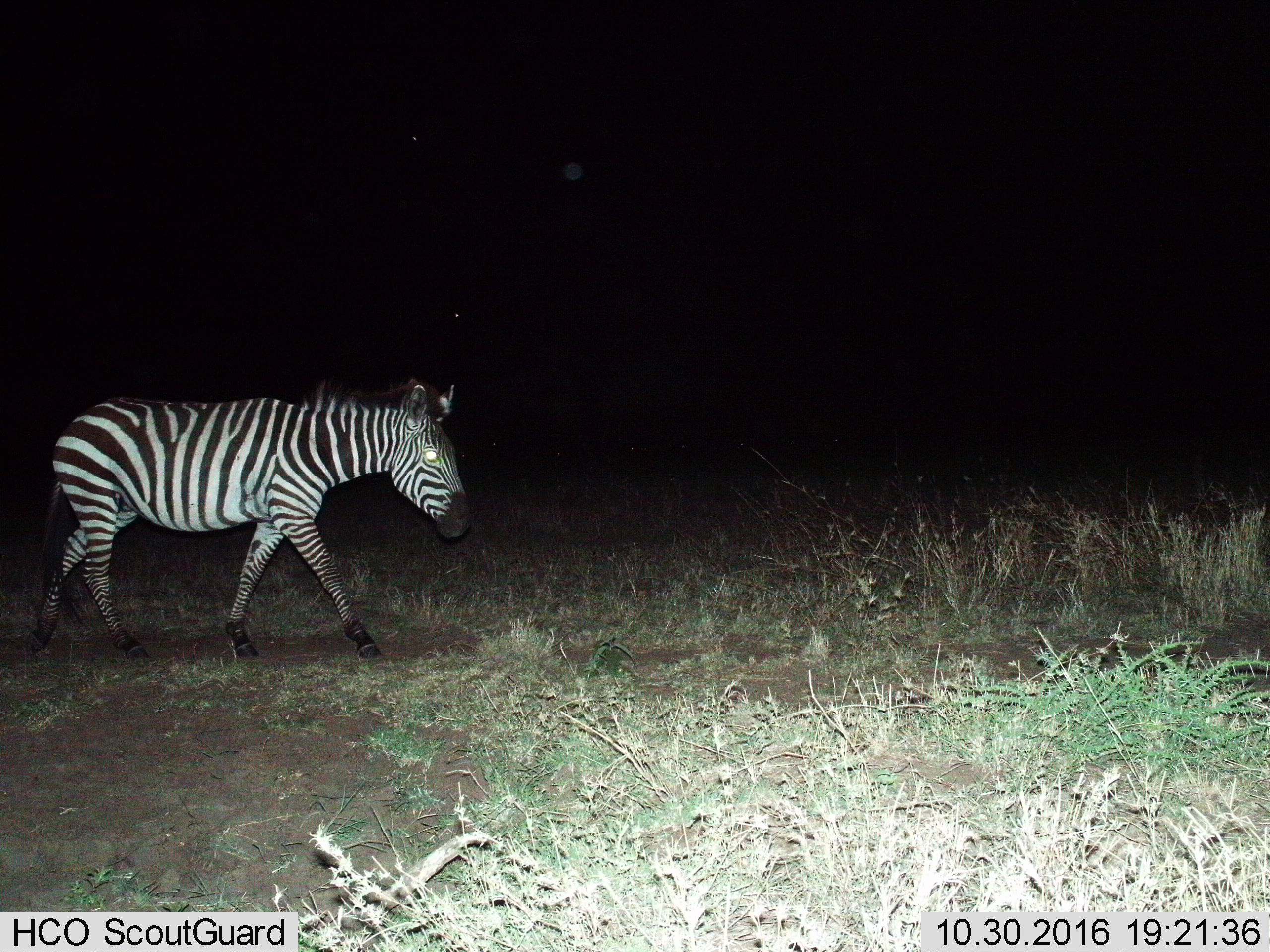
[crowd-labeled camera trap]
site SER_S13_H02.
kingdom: Animalia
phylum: Chordata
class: Mammalia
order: Perissodactyla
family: Equidae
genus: Equus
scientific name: Equus quagga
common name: plains zebra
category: zebraplains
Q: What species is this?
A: Zebraplains (plains zebra) (Equus quagga).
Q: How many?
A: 1.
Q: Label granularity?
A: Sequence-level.